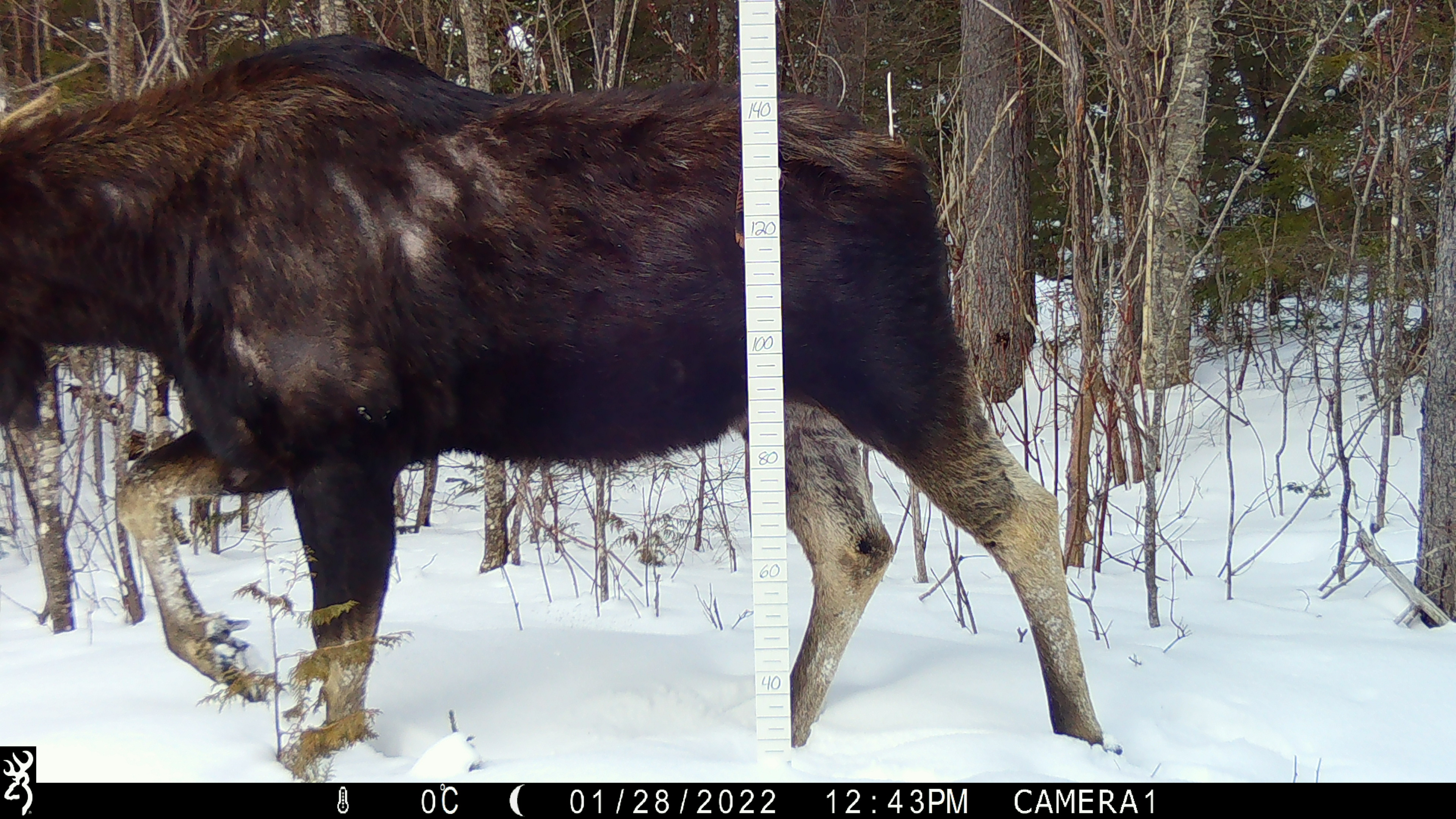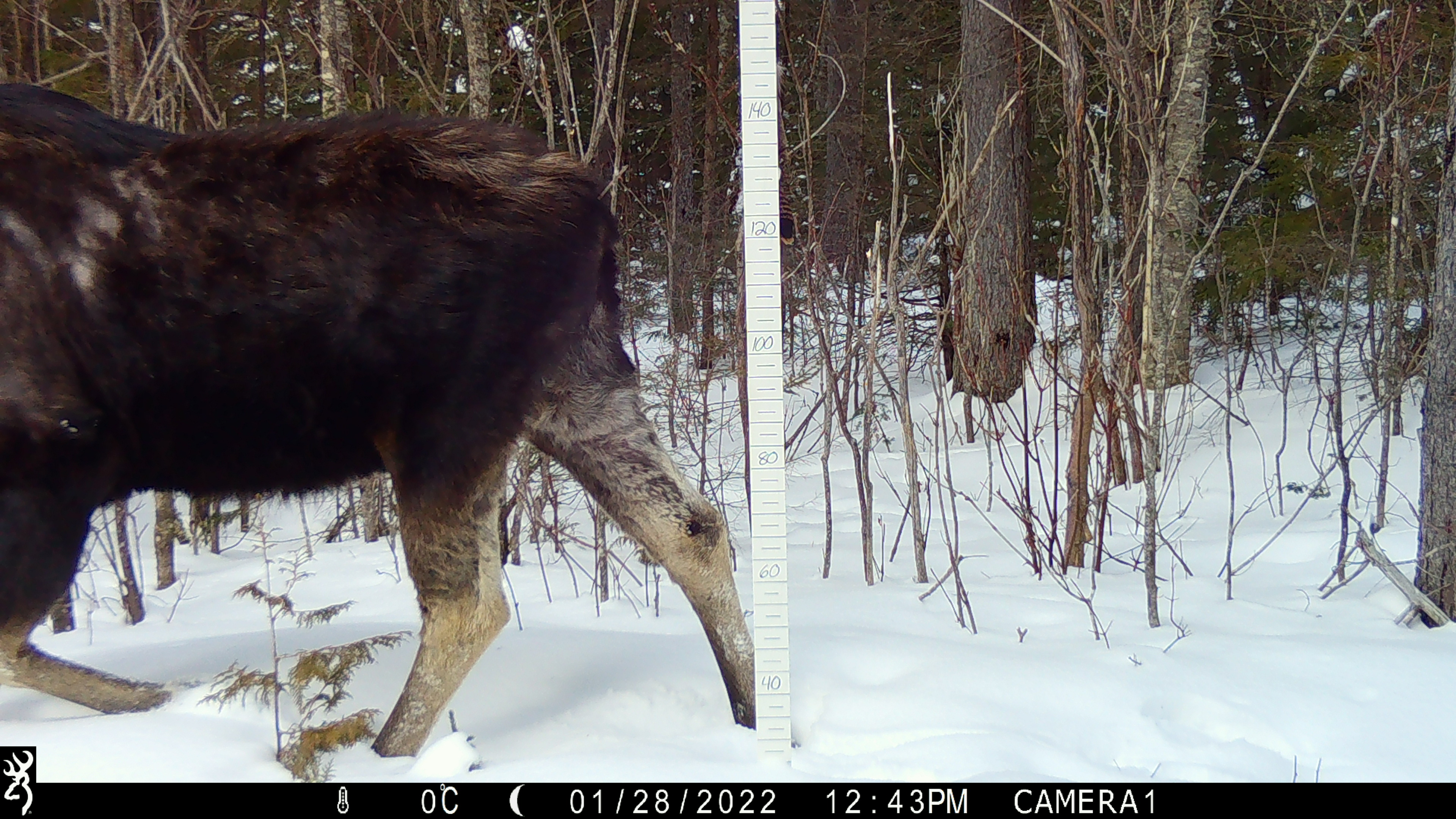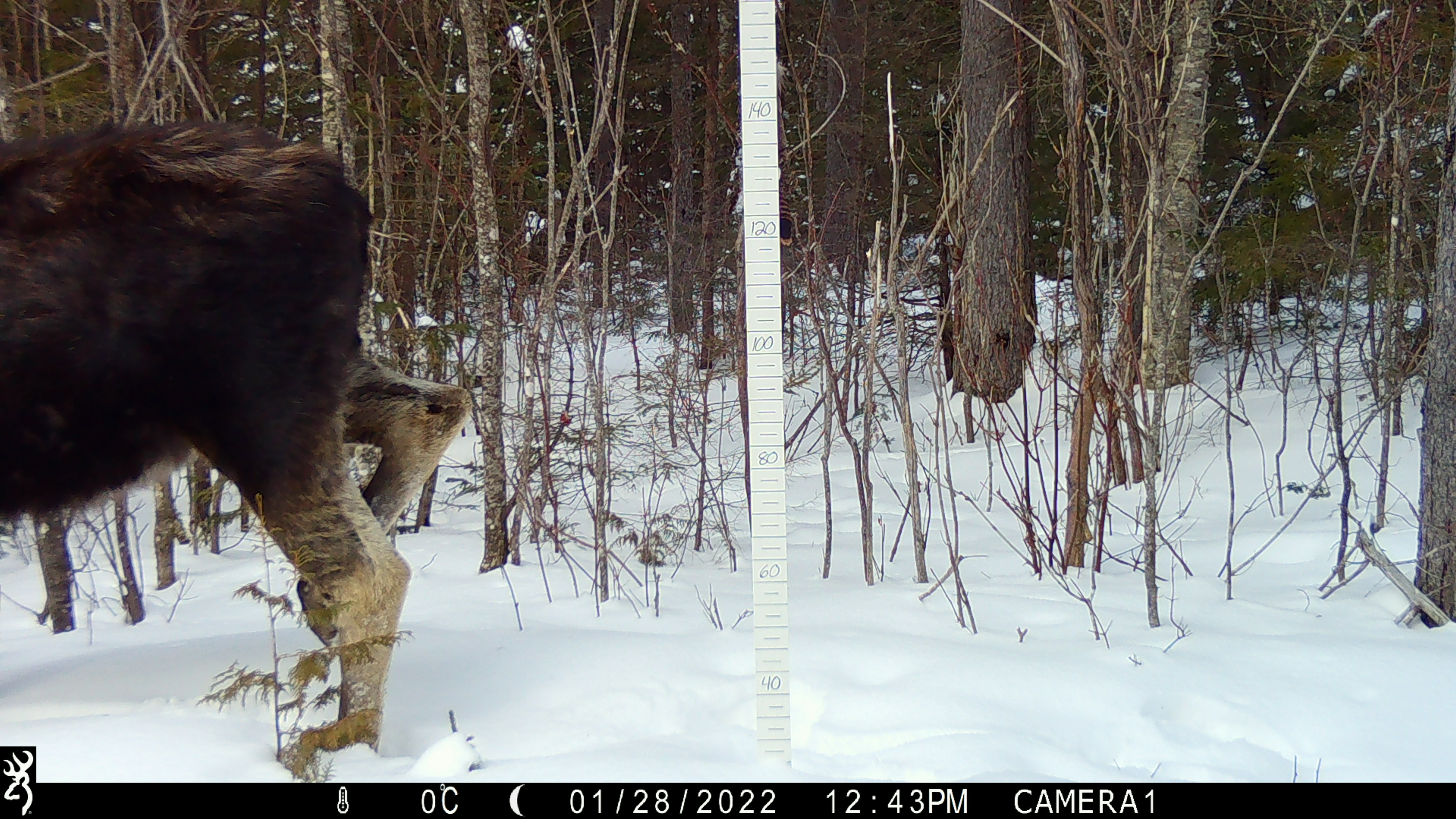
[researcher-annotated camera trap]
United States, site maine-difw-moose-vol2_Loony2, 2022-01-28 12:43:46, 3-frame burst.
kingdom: Animalia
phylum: Chordata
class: Mammalia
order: Artiodactyla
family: Cervidae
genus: Alces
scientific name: Alces alces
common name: moose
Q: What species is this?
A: Moose (Alces alces).